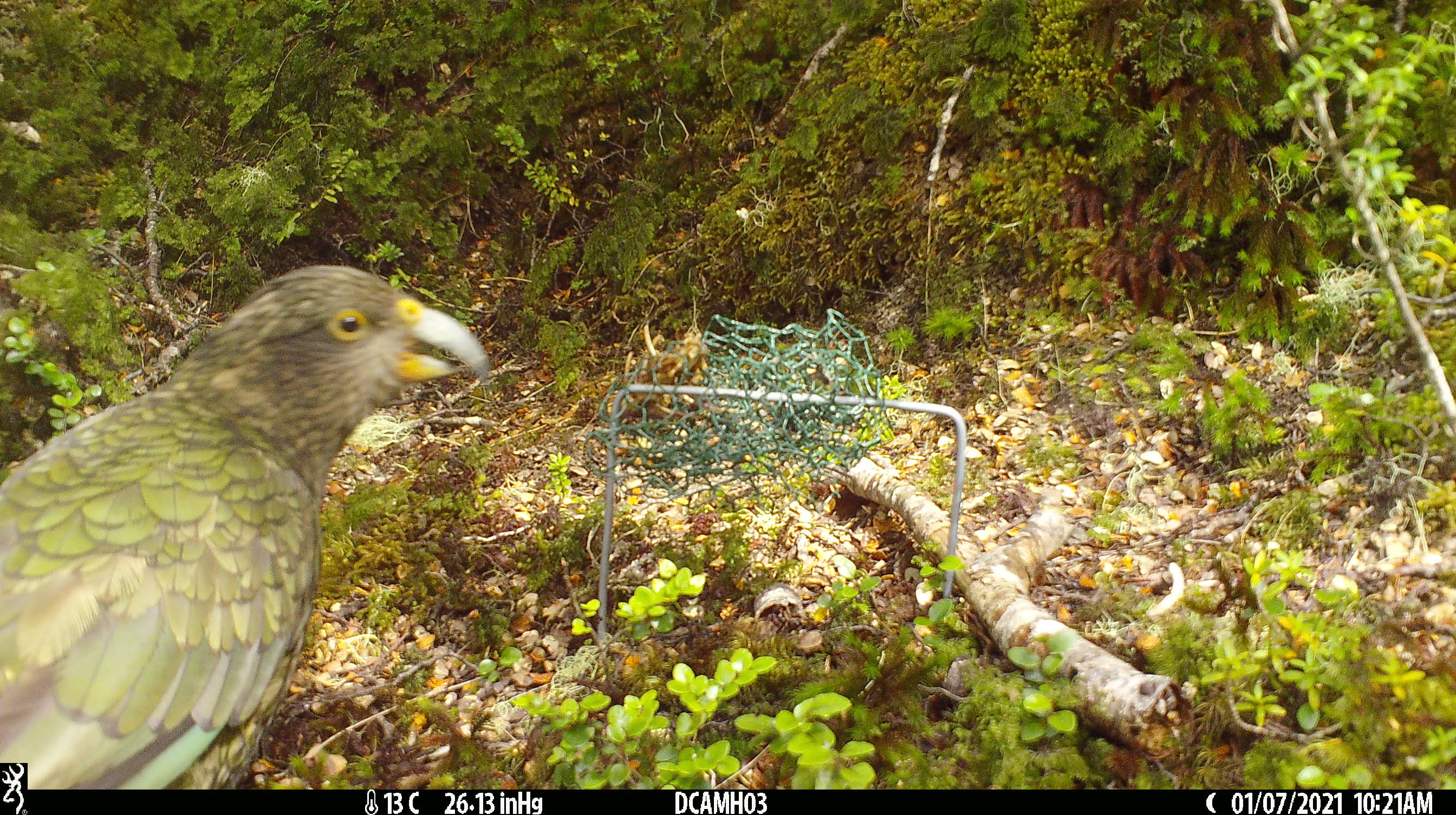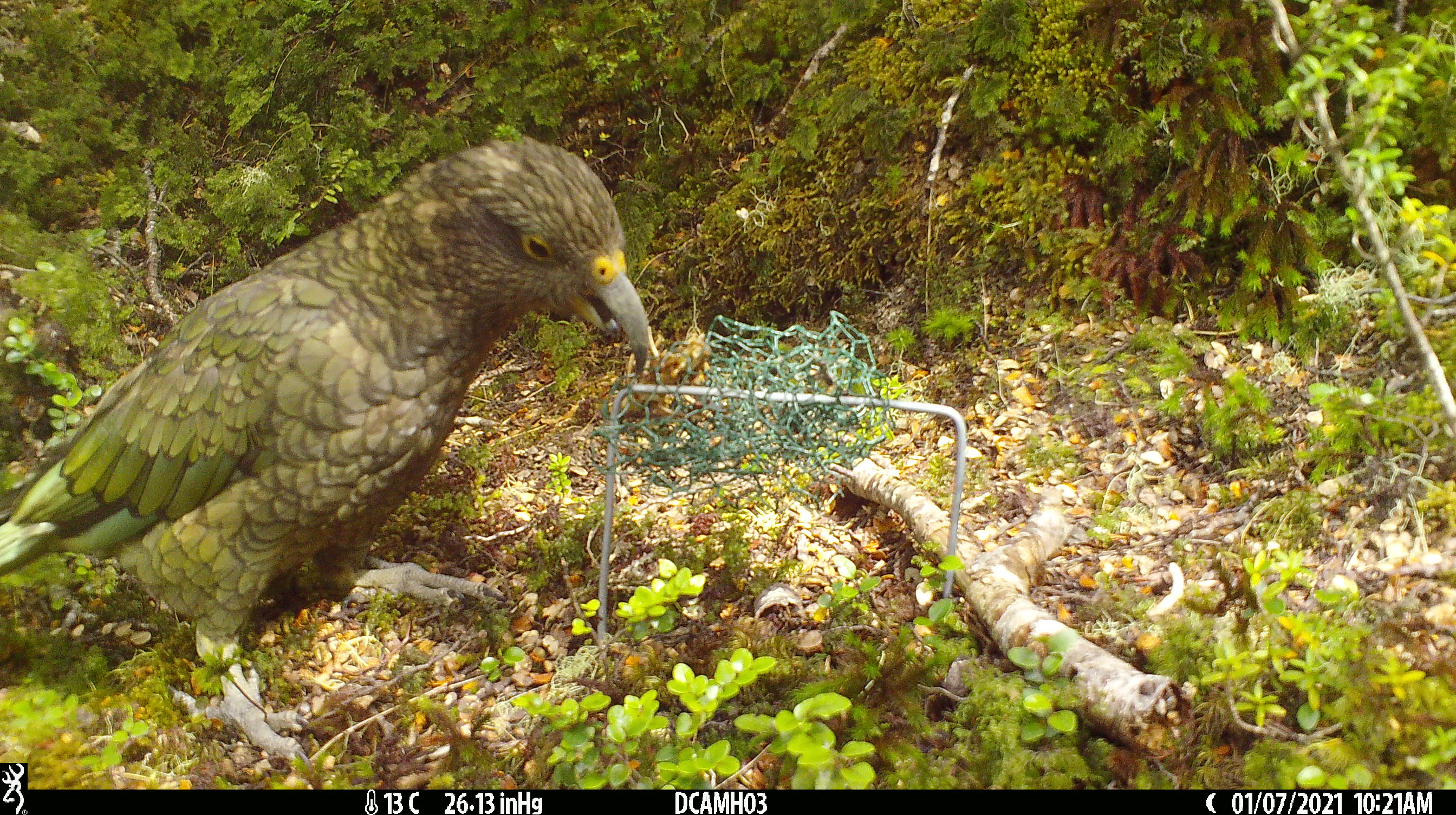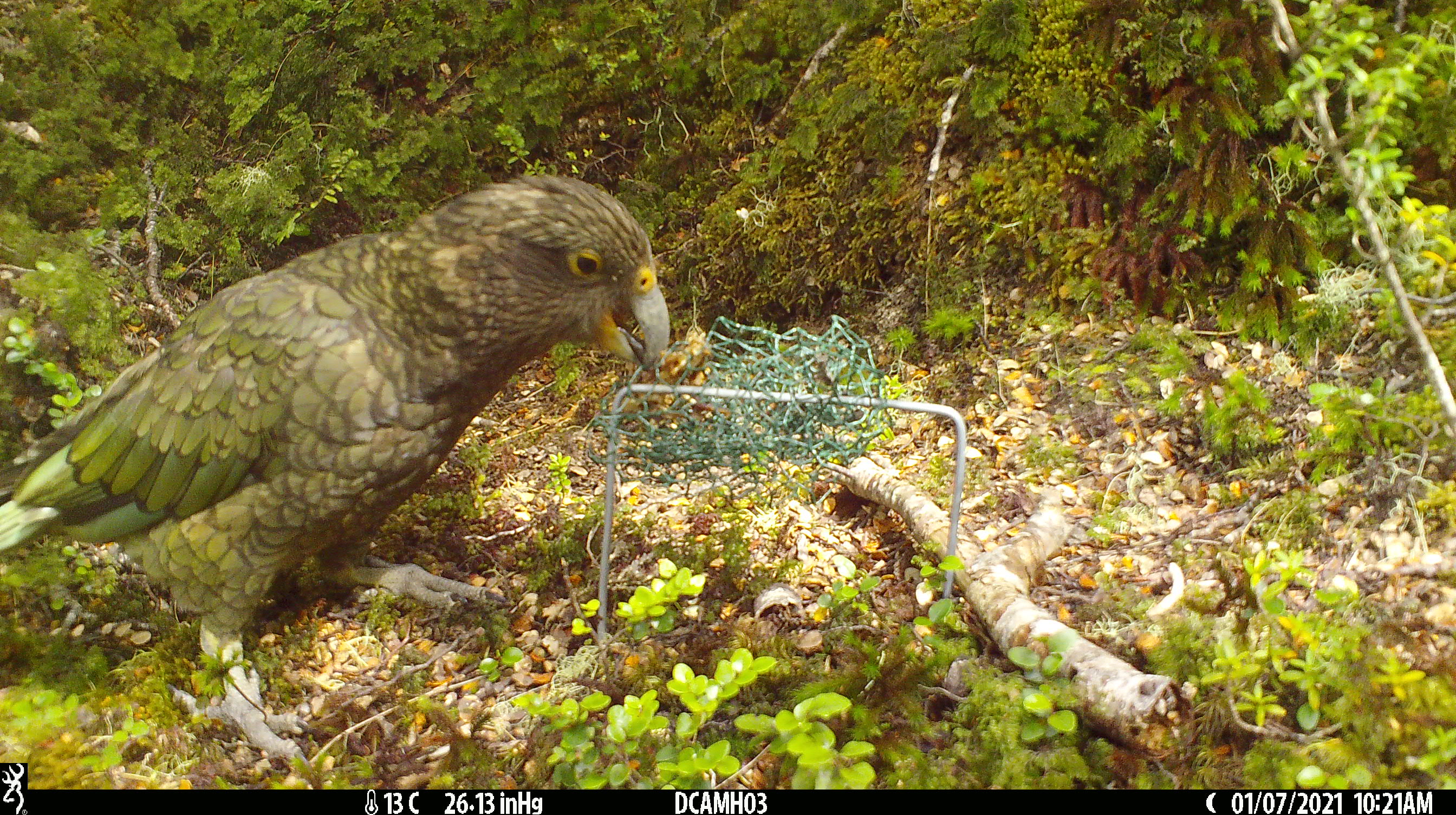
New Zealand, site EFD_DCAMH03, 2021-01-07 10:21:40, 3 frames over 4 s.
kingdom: Animalia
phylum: Chordata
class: Aves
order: Psittaciformes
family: Strigopidae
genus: Nestor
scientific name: Nestor notabilis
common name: kea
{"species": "kea (Nestor notabilis)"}